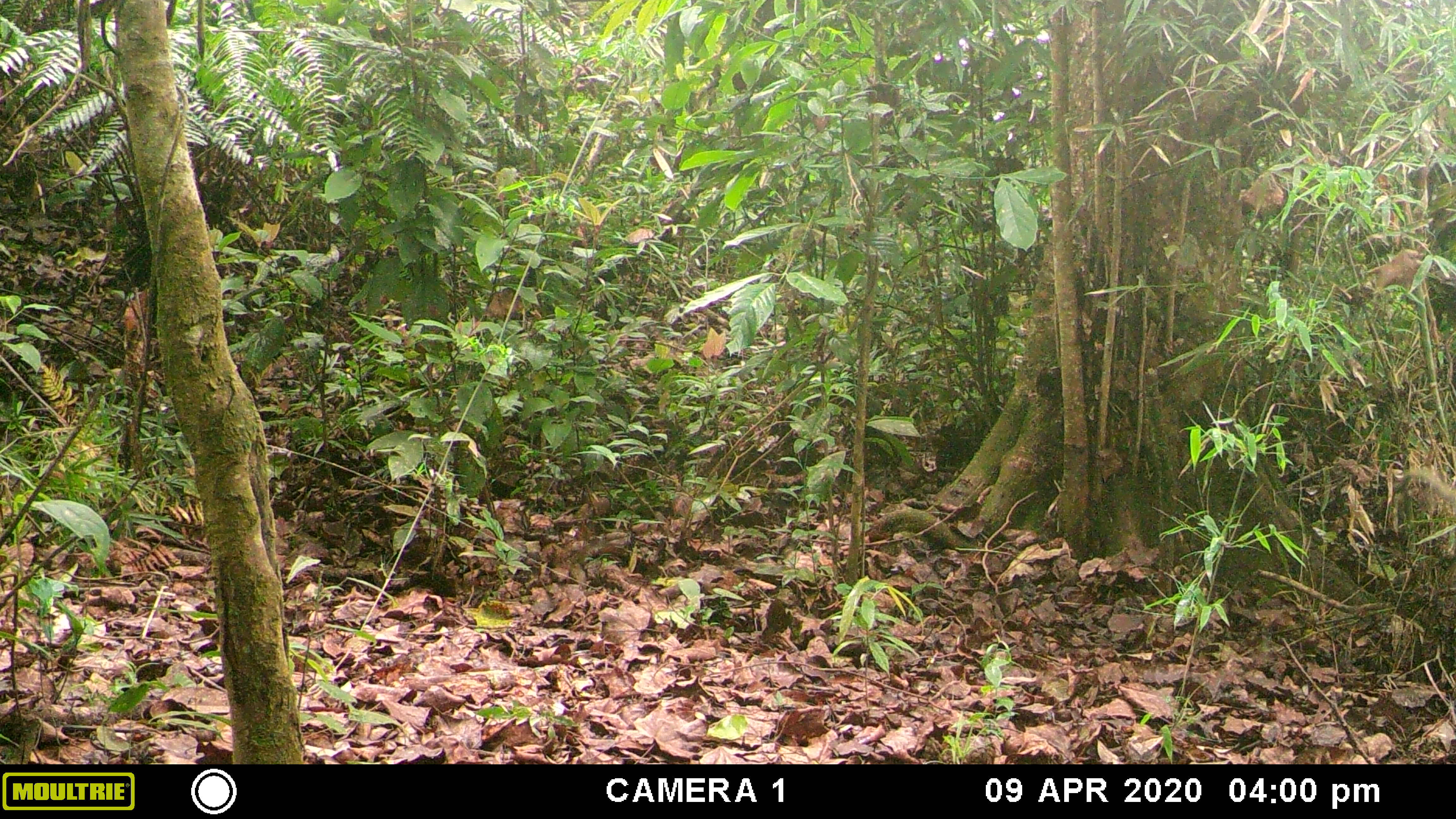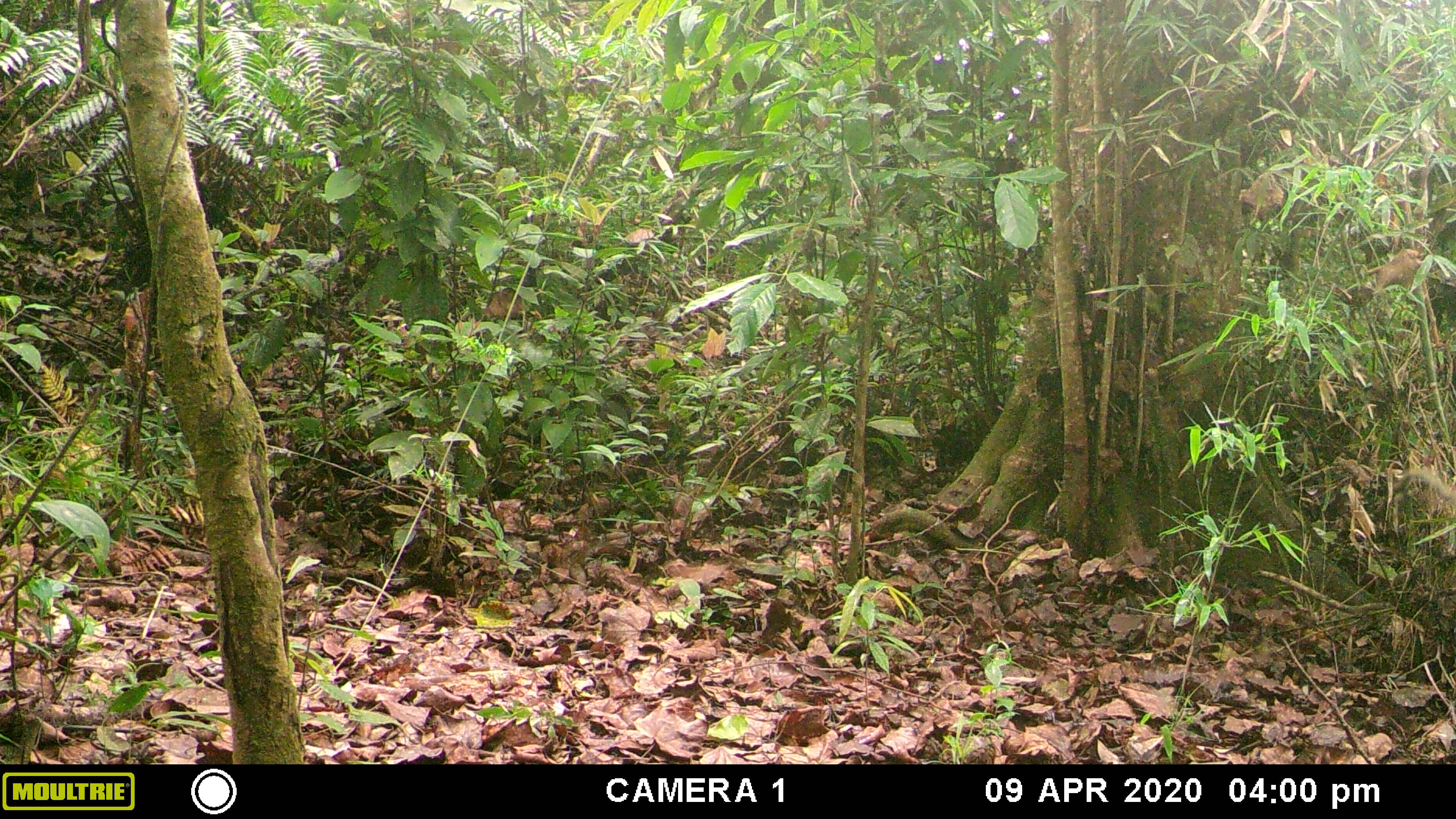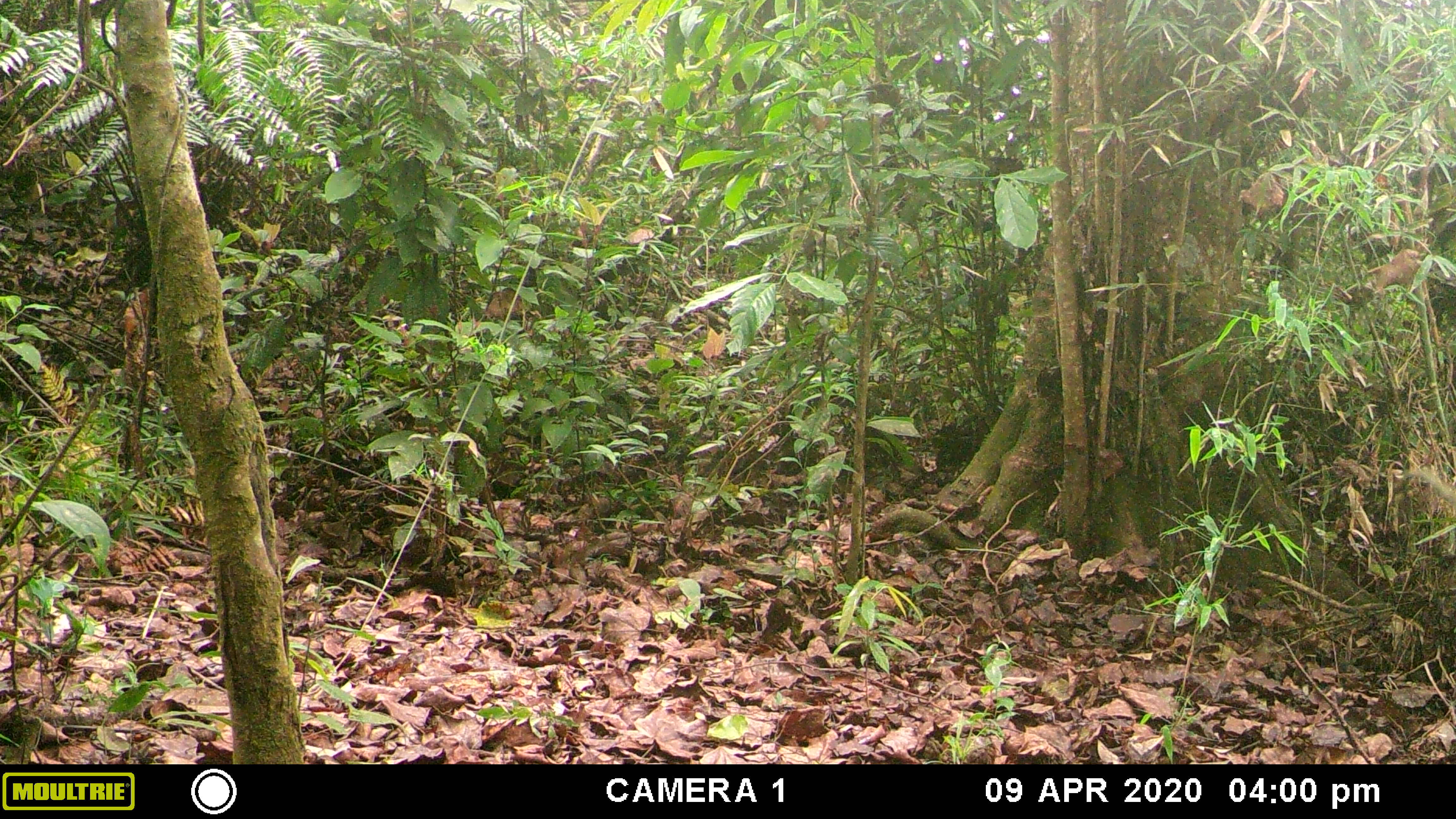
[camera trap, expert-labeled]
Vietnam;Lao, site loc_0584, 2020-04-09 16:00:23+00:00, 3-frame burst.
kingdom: Animalia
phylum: Chordata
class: Mammalia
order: Artiodactyla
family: Suidae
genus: Sus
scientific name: Sus scrofa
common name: eurasian wild pig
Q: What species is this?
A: Eurasian wild pig (Sus scrofa).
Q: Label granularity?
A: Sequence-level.